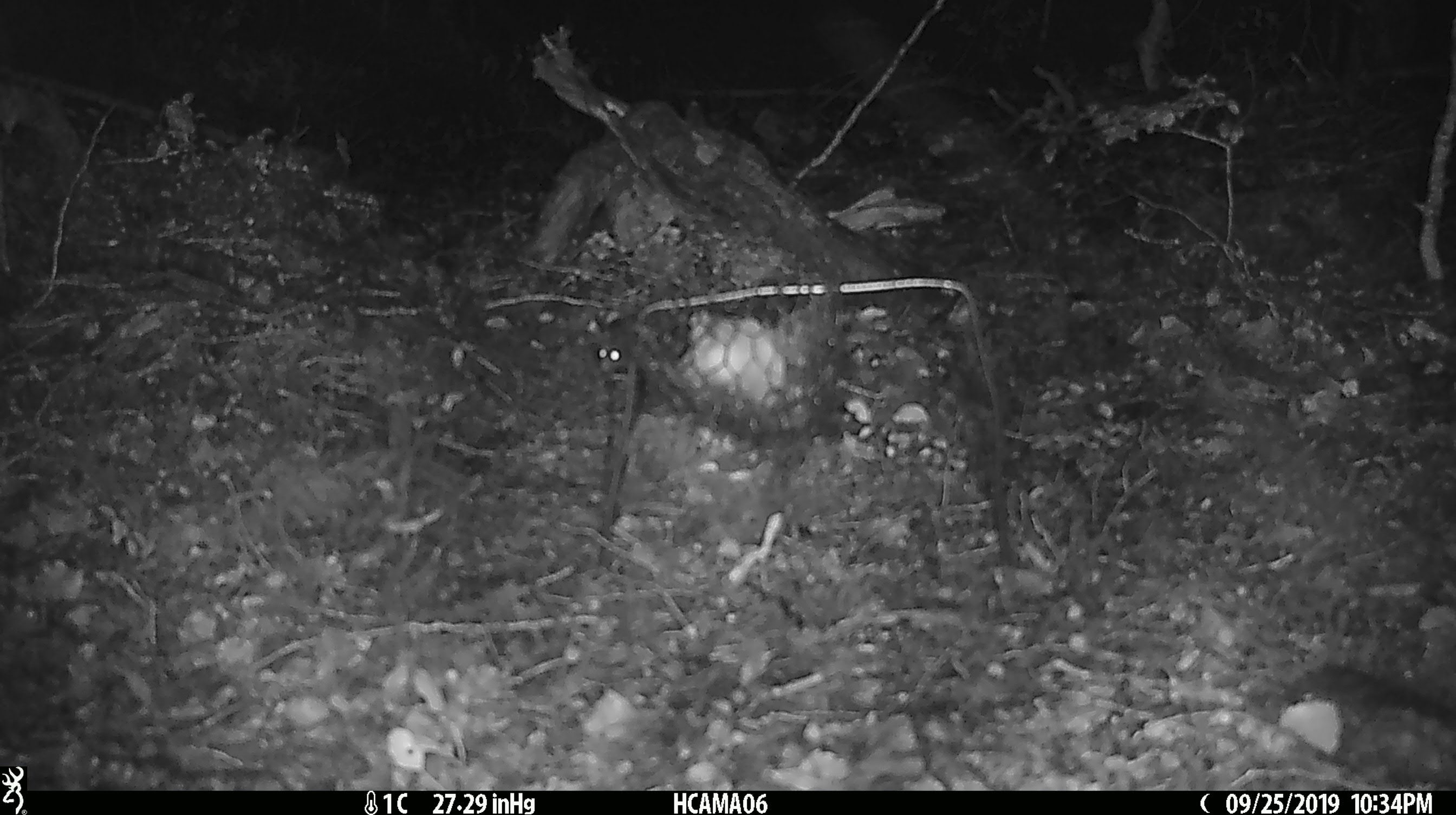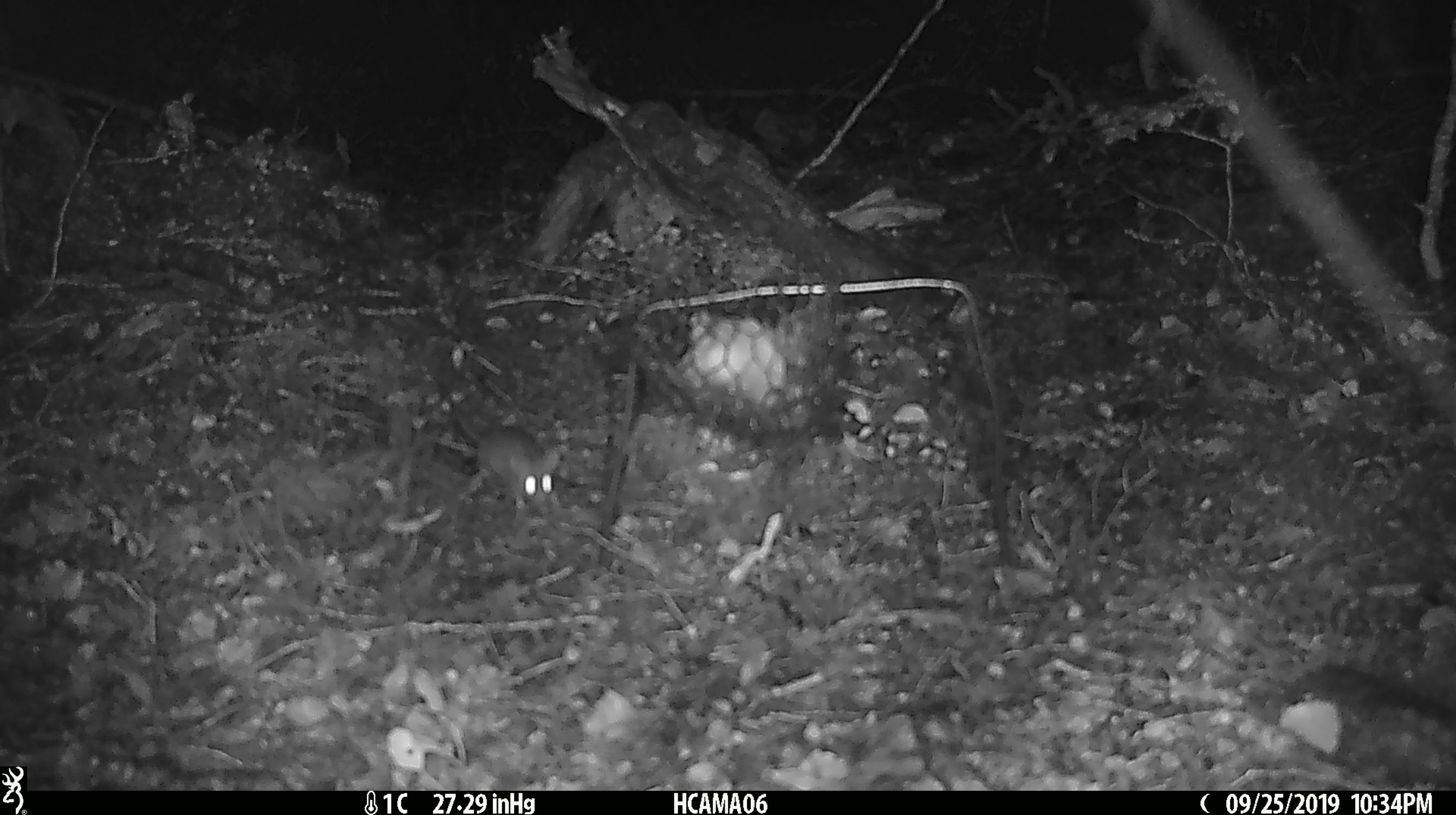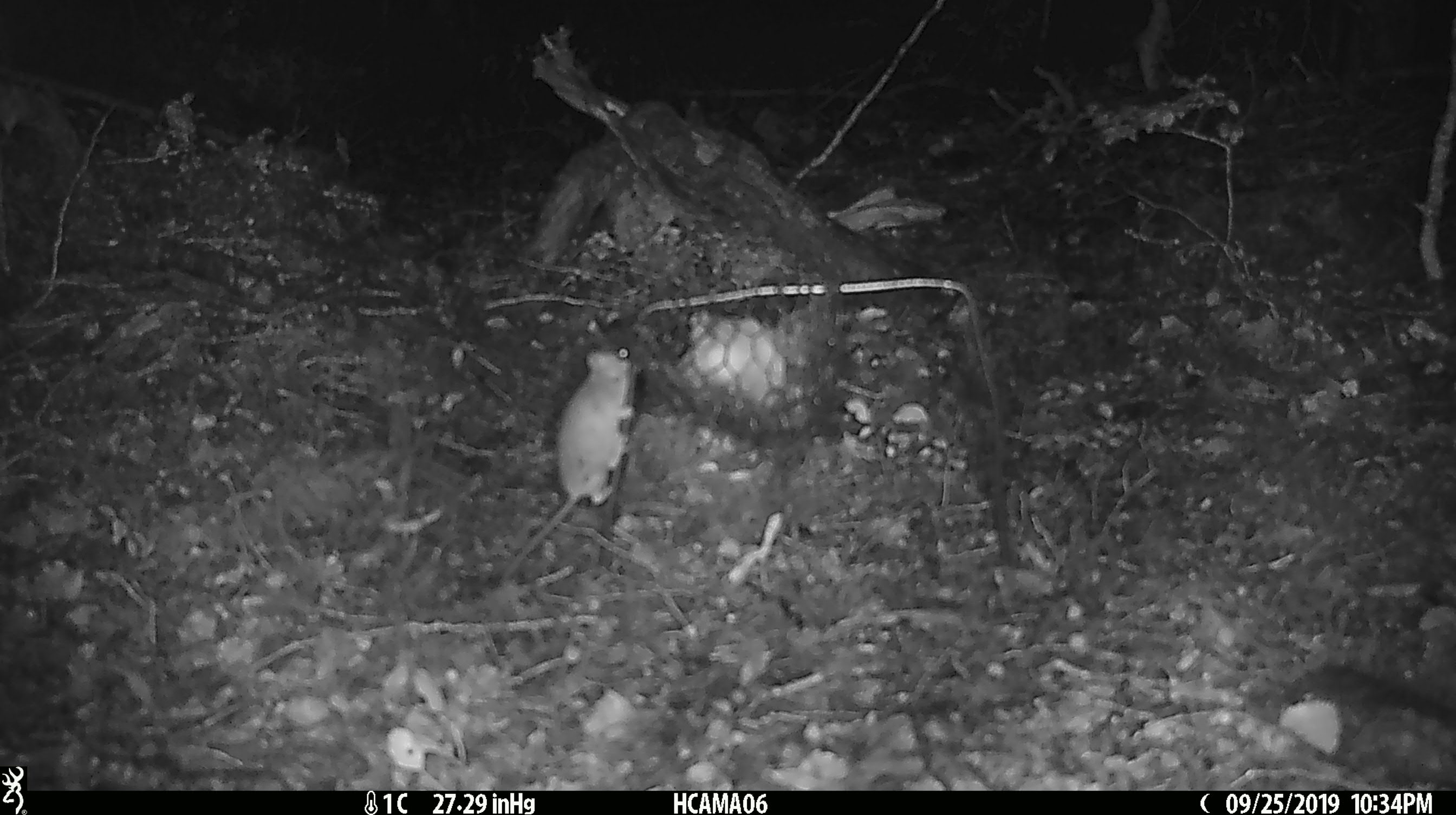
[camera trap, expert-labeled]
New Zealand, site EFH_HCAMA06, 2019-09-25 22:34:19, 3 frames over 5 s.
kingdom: Animalia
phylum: Chordata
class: Mammalia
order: Rodentia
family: Muridae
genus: Mus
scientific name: Mus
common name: mouse